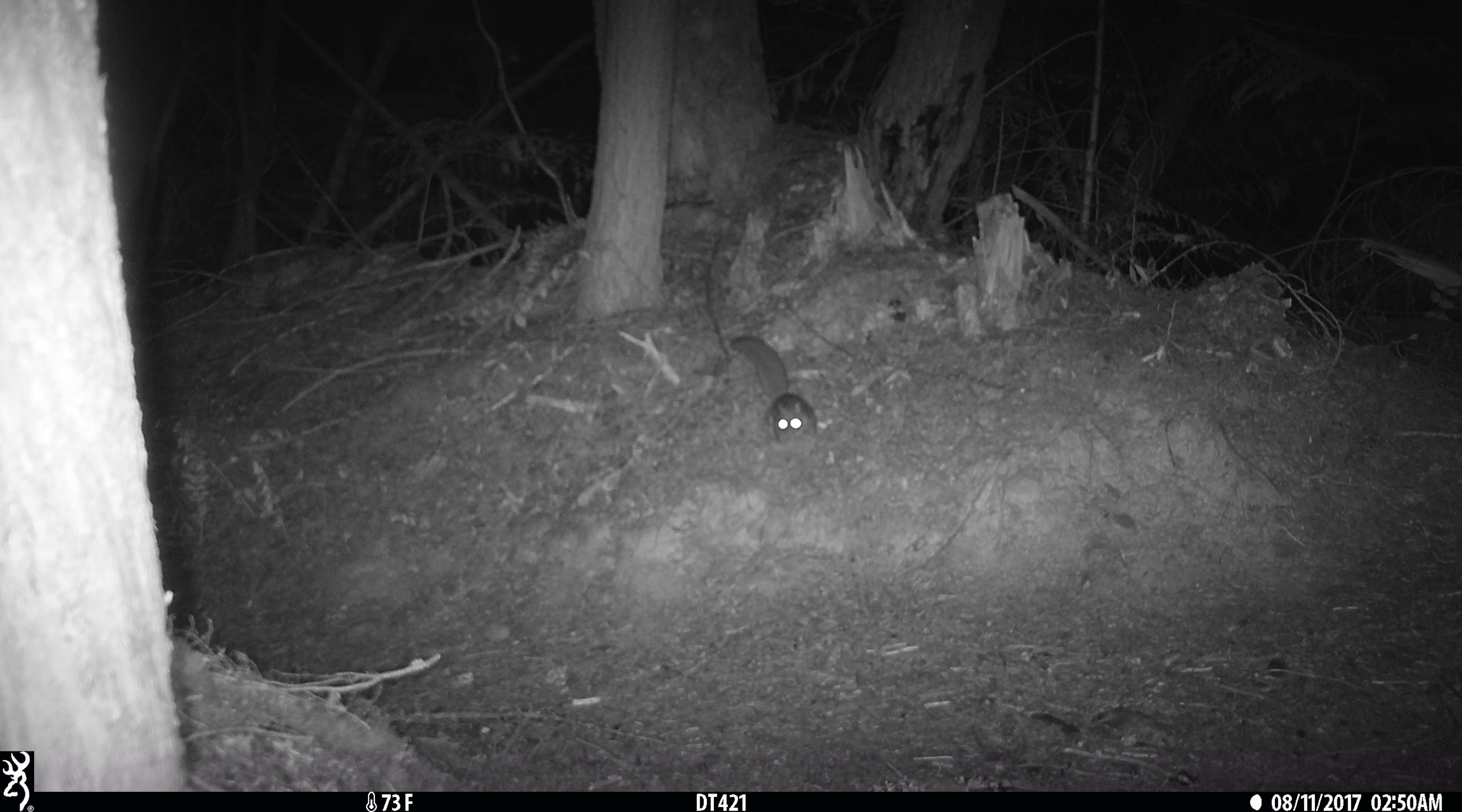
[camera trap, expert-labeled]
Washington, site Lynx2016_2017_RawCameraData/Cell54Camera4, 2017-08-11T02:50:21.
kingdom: Animalia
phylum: Chordata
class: Mammalia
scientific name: Mammalia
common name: small mammal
Small mammal (Mammalia). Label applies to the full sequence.